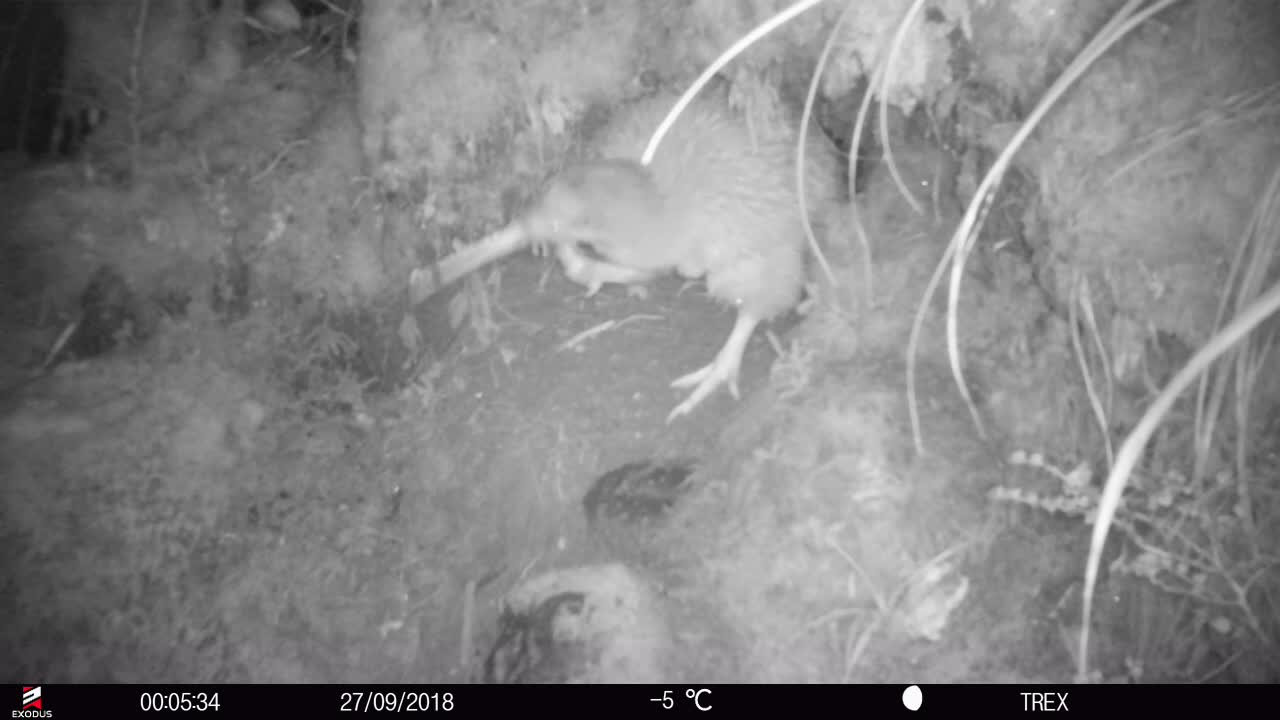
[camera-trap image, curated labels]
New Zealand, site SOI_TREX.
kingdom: Animalia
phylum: Chordata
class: Aves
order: Apterygiformes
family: Apterygidae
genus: Apteryx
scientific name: Apteryx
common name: kiwi